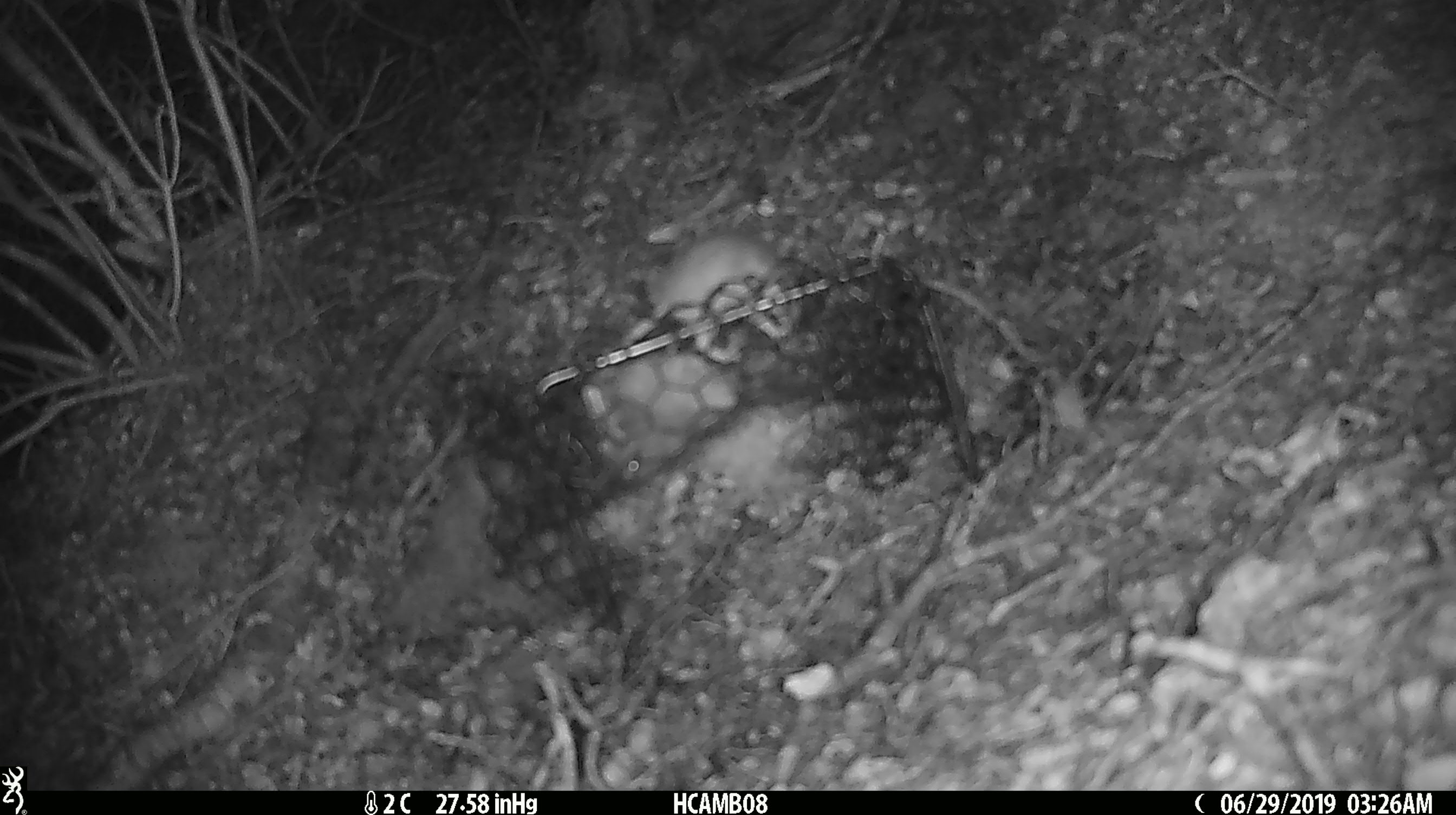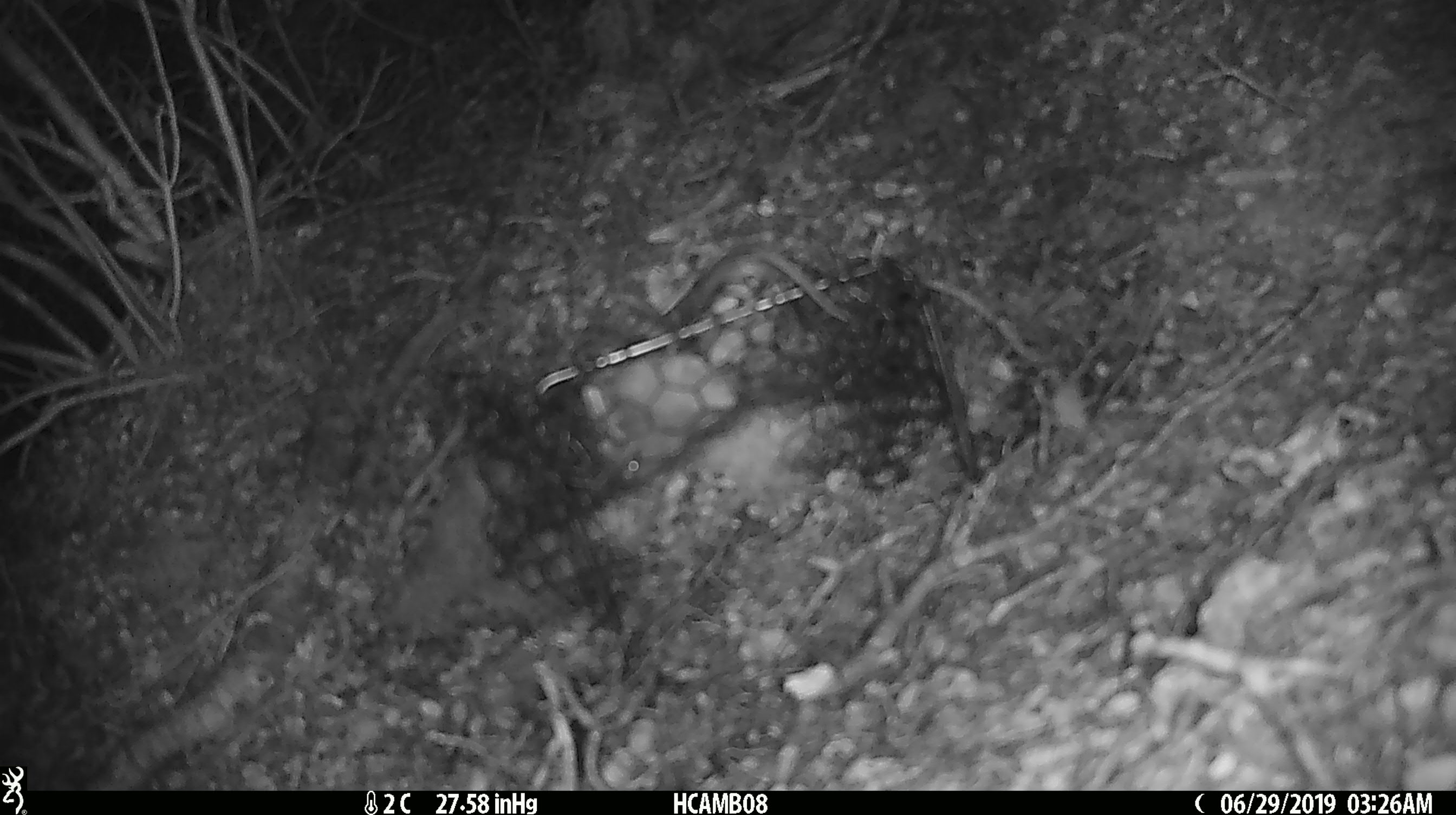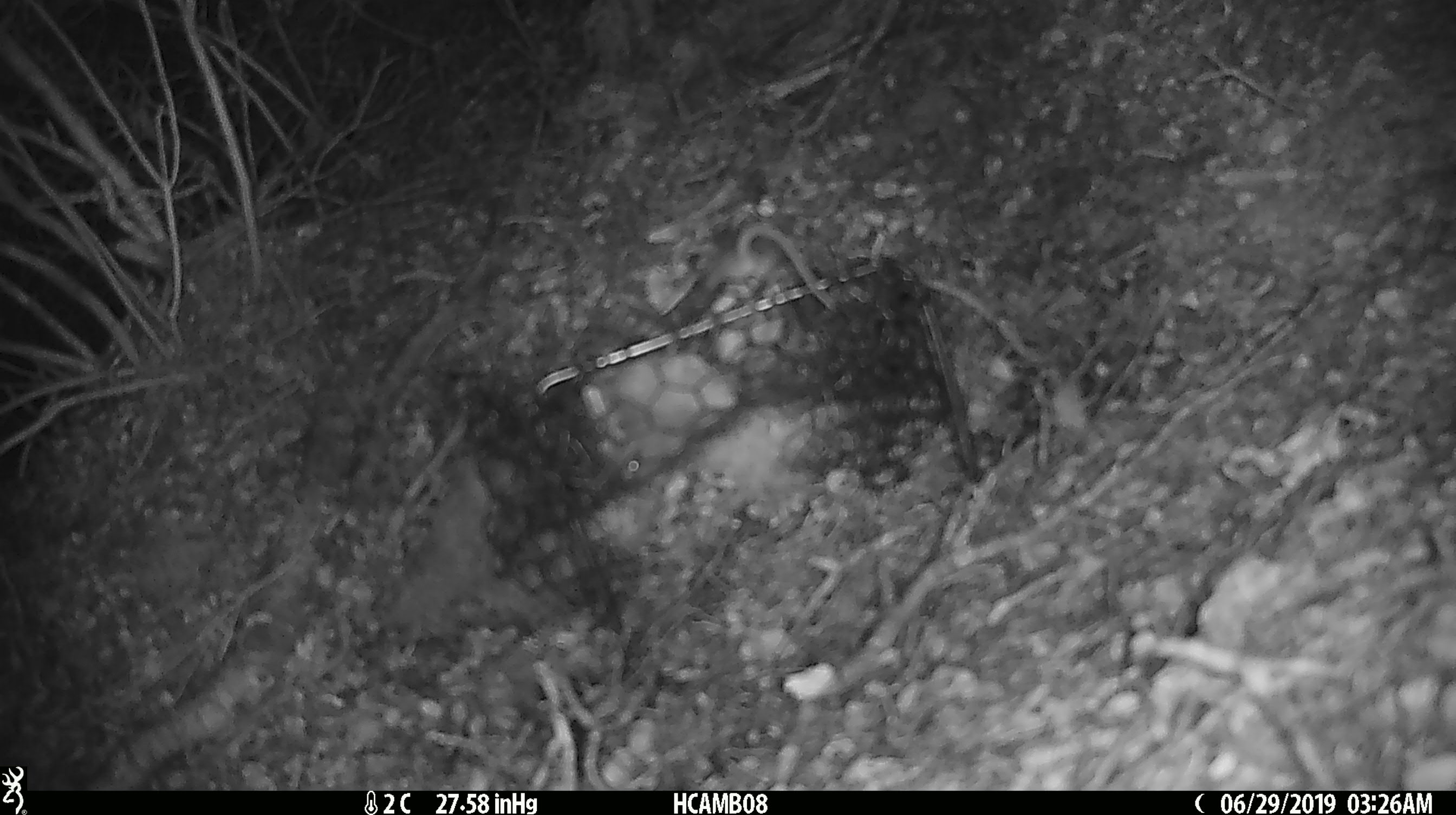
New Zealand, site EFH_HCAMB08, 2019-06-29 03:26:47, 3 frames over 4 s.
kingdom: Animalia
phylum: Chordata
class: Mammalia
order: Rodentia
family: Muridae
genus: Mus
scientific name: Mus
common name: mouse